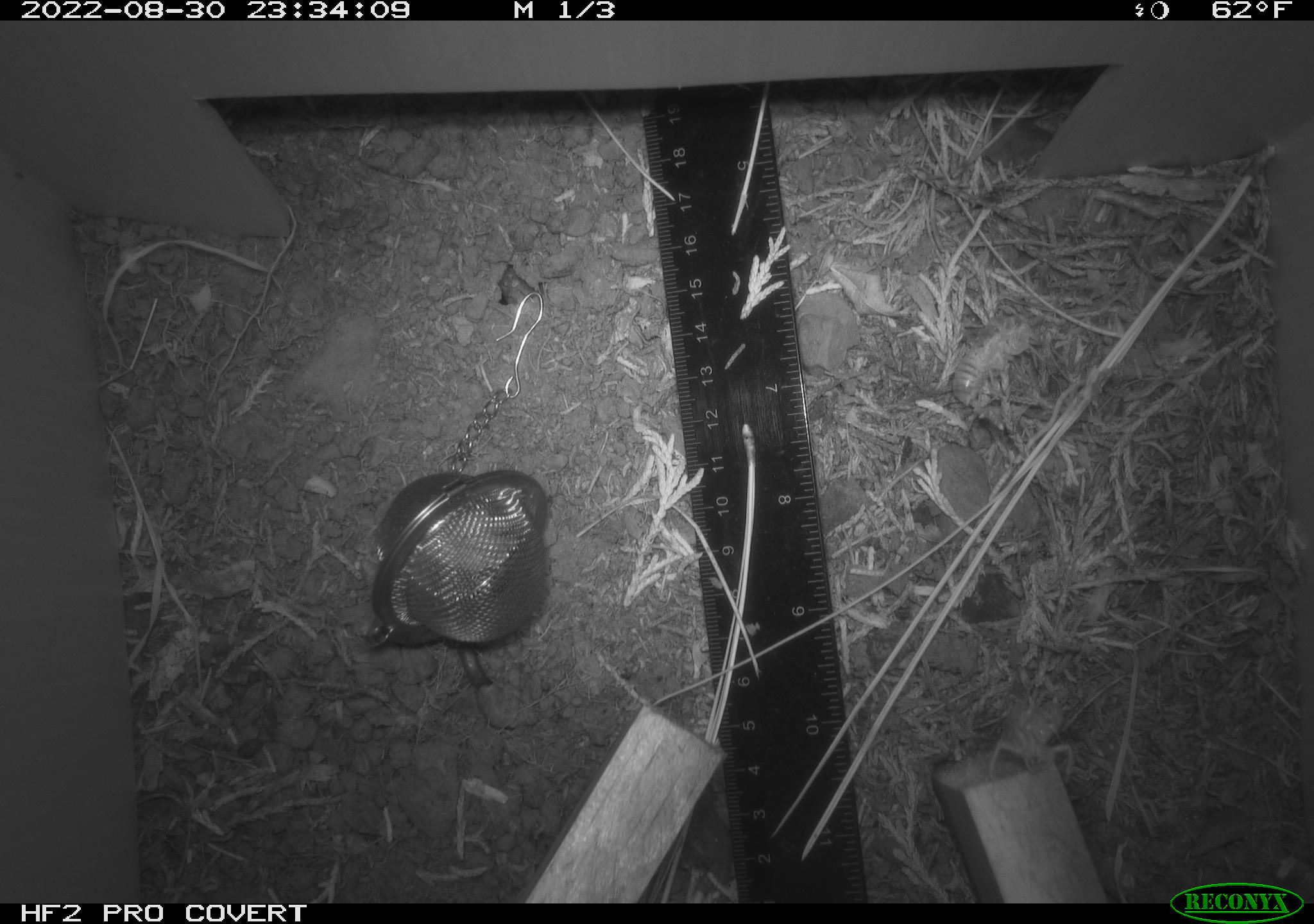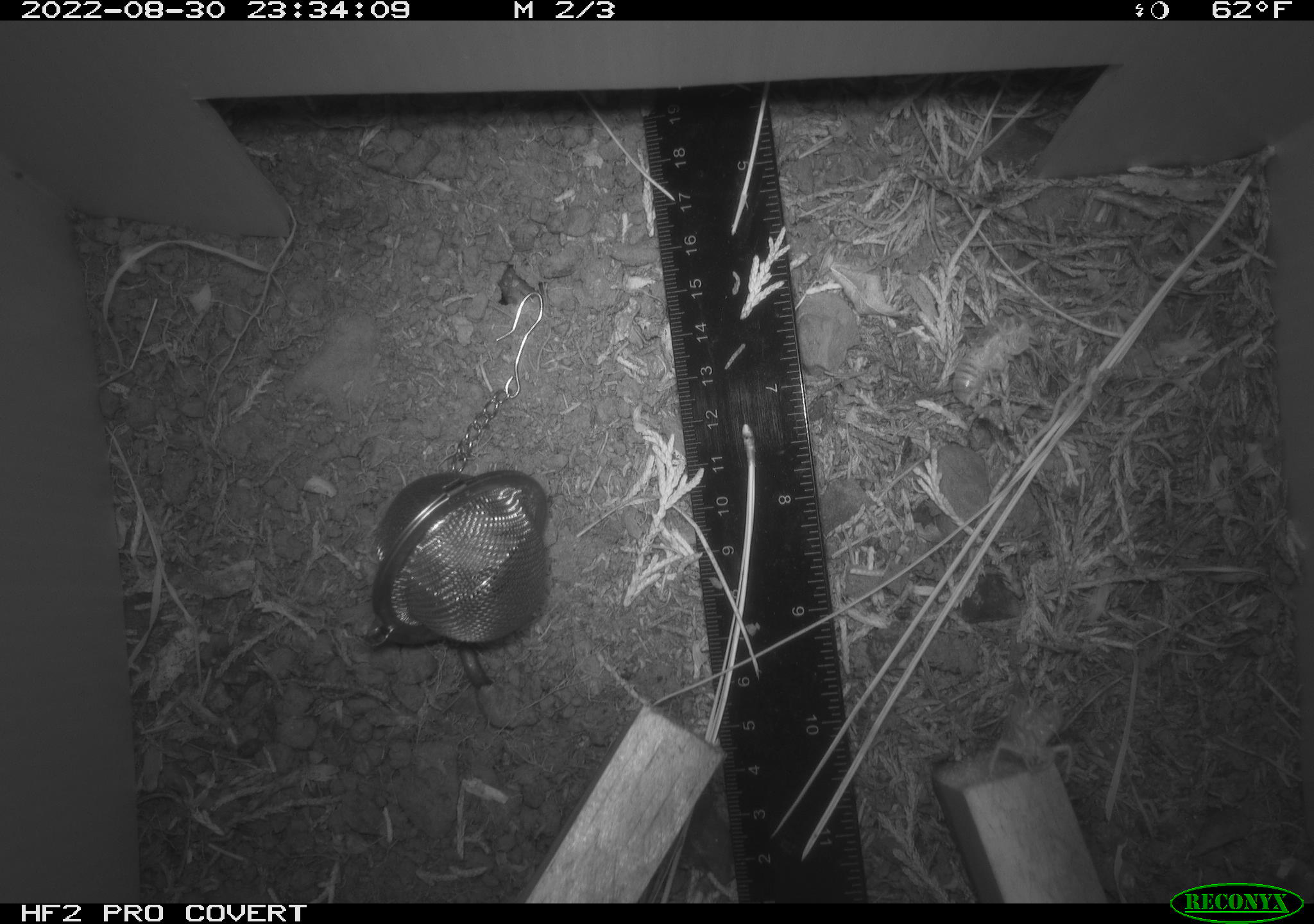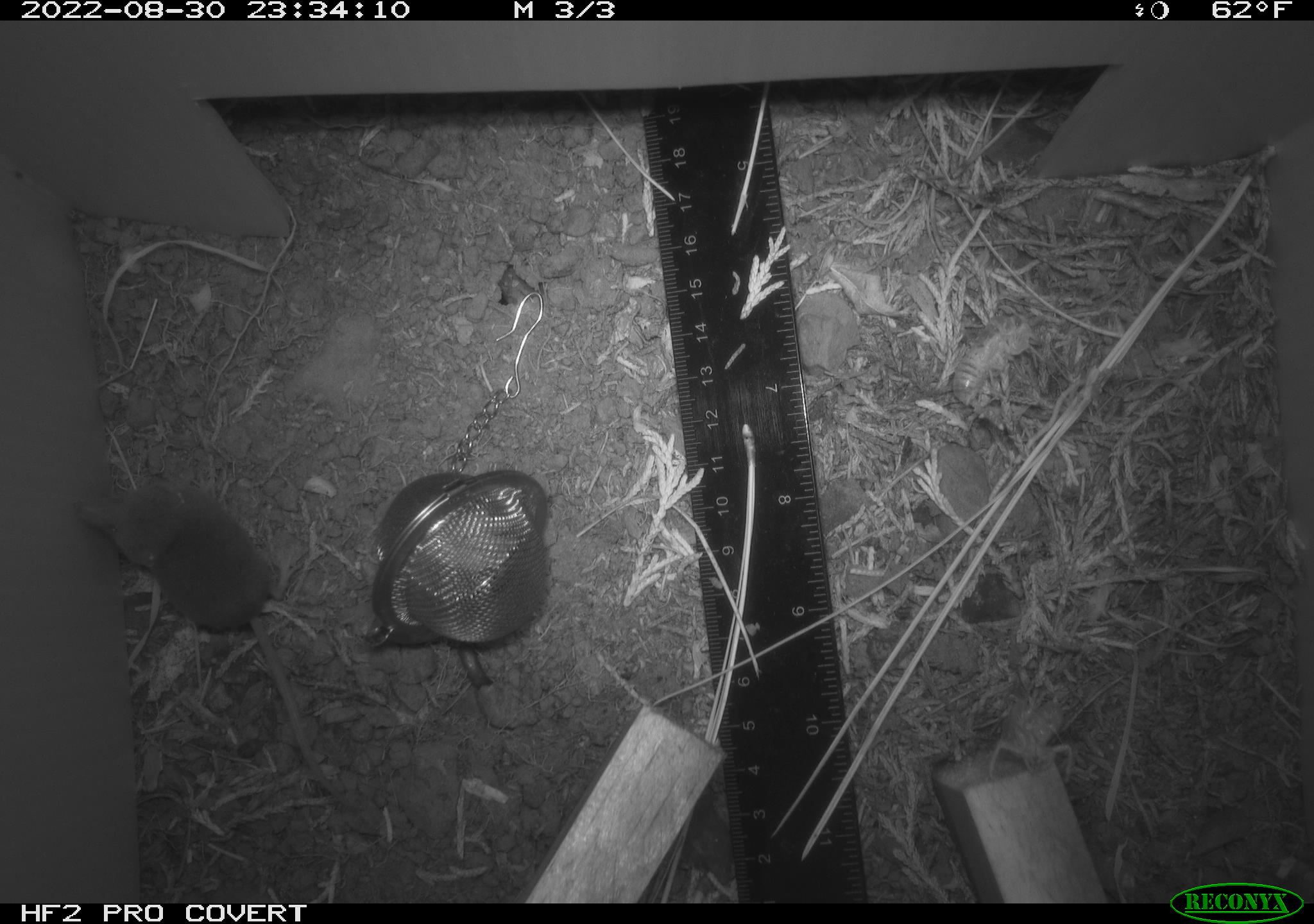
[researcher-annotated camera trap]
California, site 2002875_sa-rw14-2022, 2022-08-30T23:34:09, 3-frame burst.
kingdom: Animalia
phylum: Chordata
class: Mammalia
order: Eulipotyphla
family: Soricidae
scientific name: Soricidae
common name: shrews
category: soricidae family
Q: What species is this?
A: Soricidae family (shrews) (Soricidae).